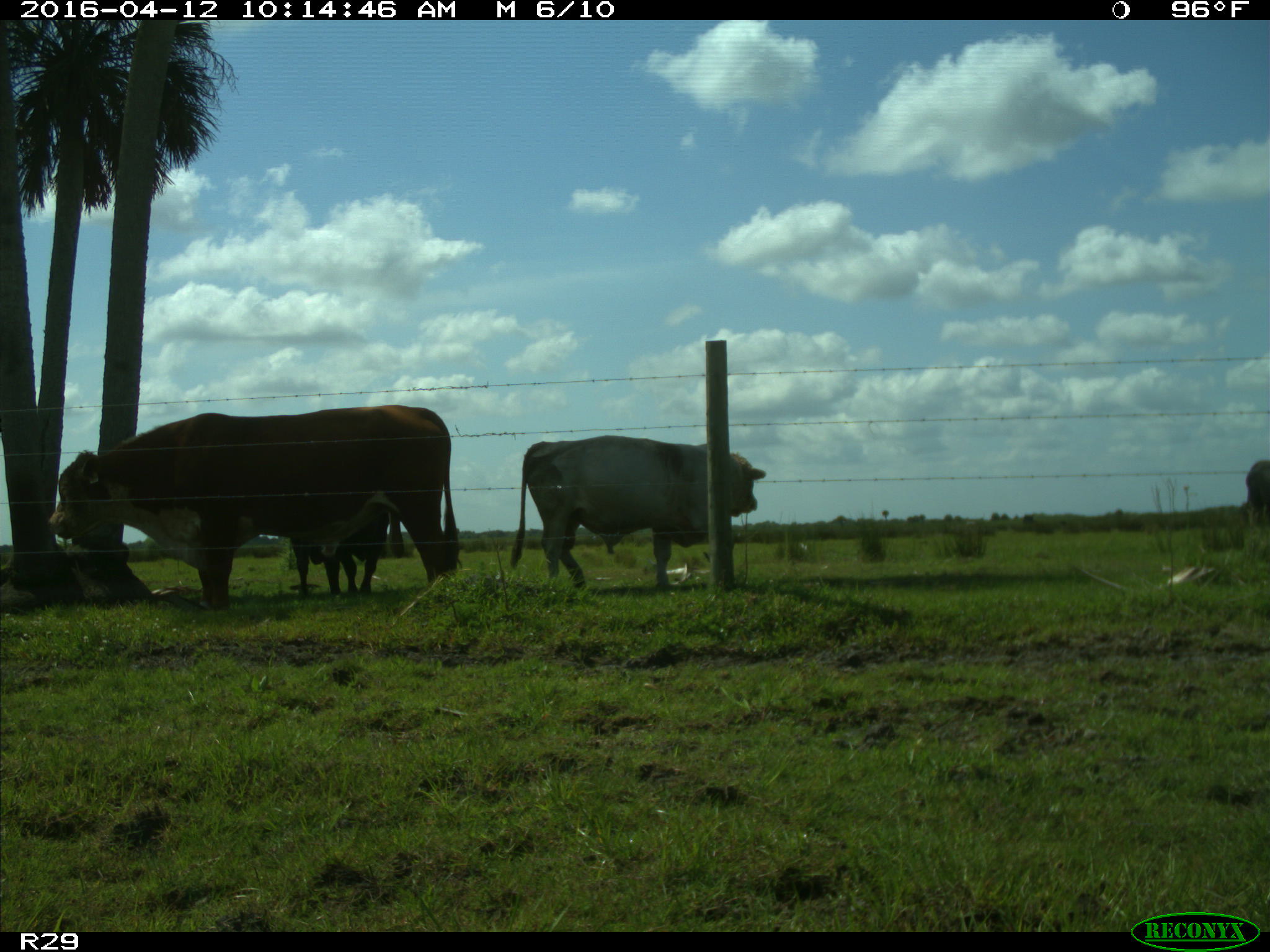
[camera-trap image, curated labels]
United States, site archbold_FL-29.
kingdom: Animalia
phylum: Chordata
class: Mammalia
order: Artiodactyla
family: Bovidae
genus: Bos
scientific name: Bos taurus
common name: domestic cow